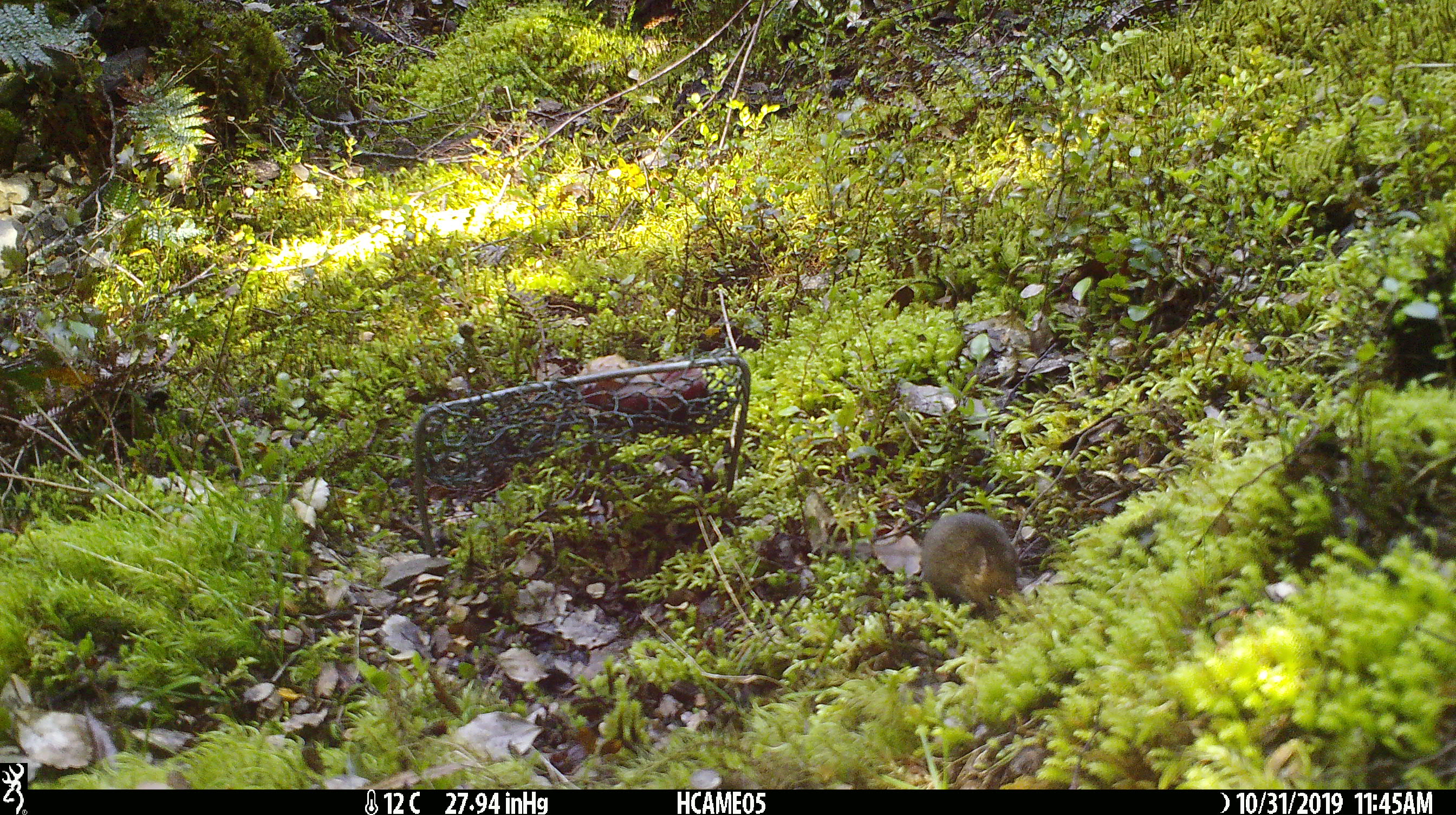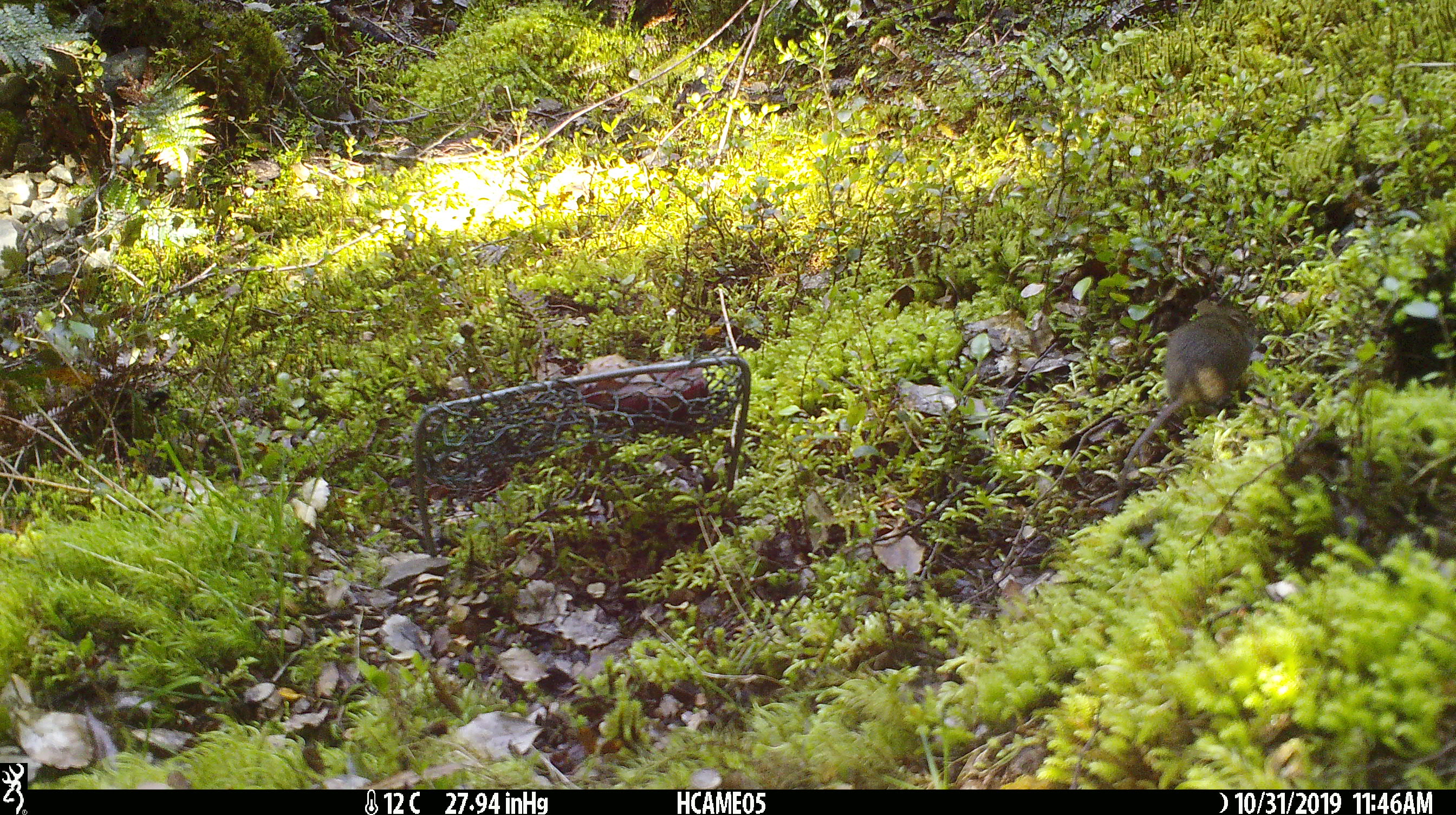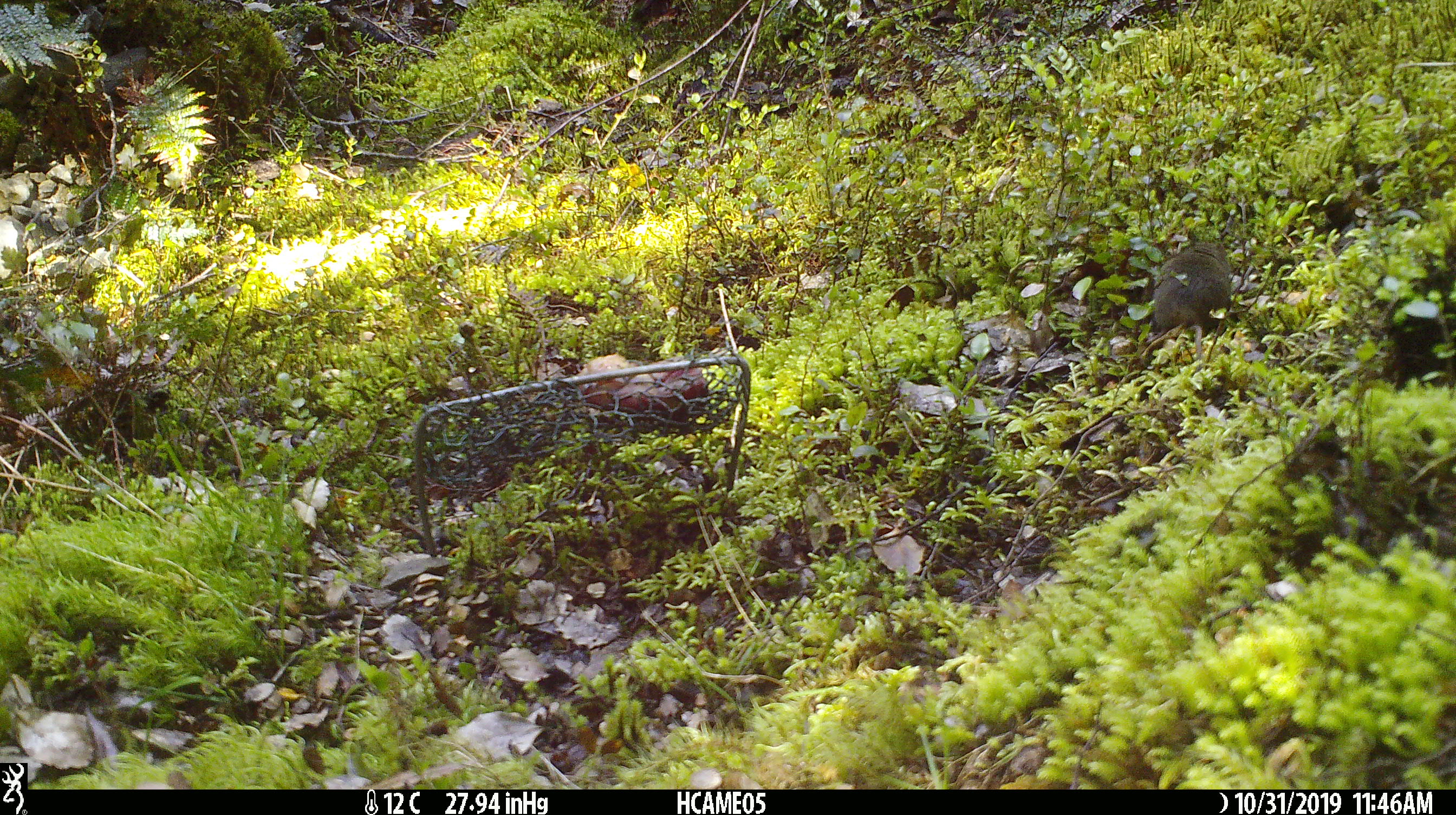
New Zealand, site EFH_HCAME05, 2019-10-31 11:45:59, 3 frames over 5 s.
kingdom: Animalia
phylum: Chordata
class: Mammalia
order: Rodentia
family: Muridae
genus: Mus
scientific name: Mus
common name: mouse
Mouse (Mus).